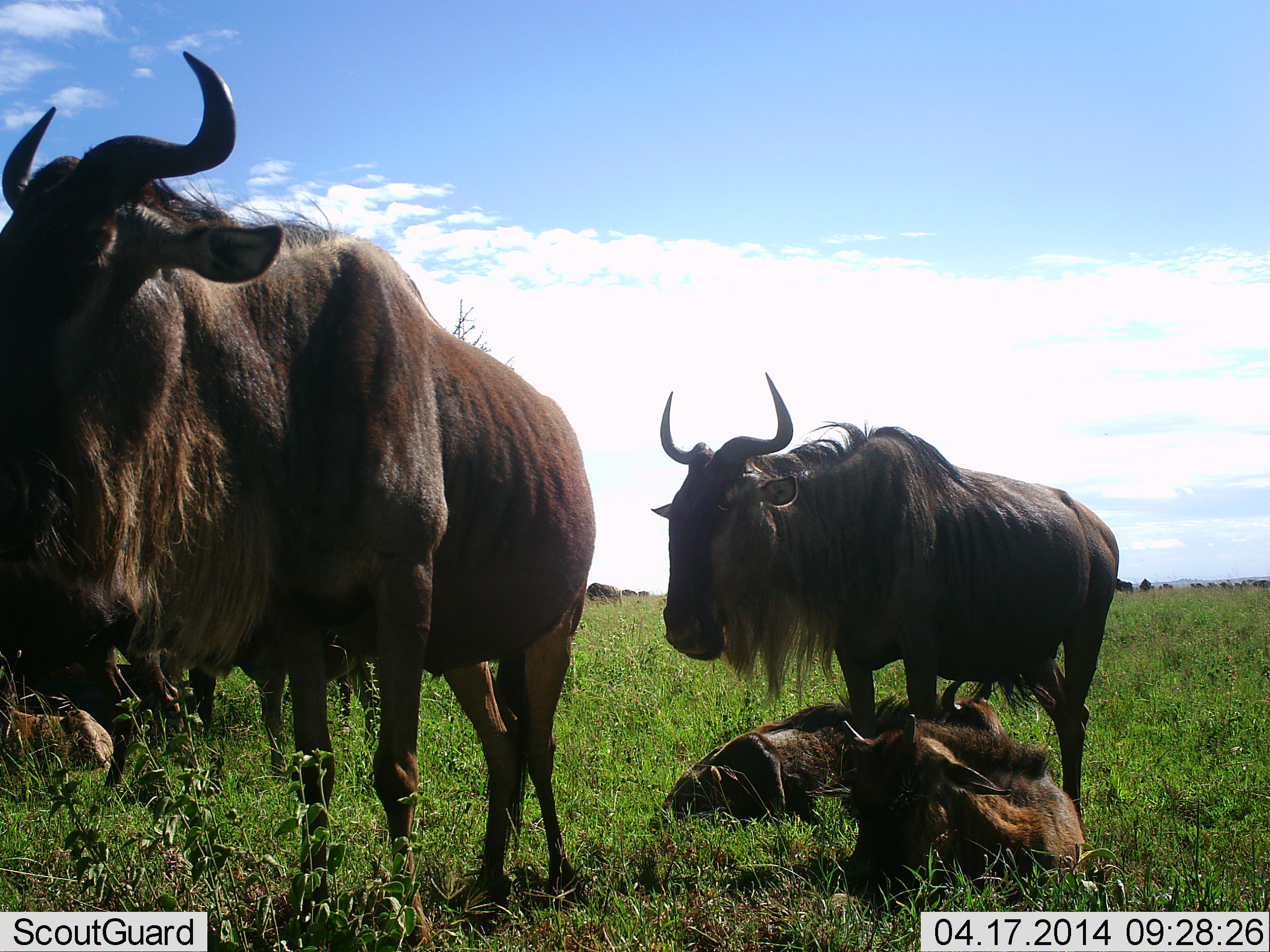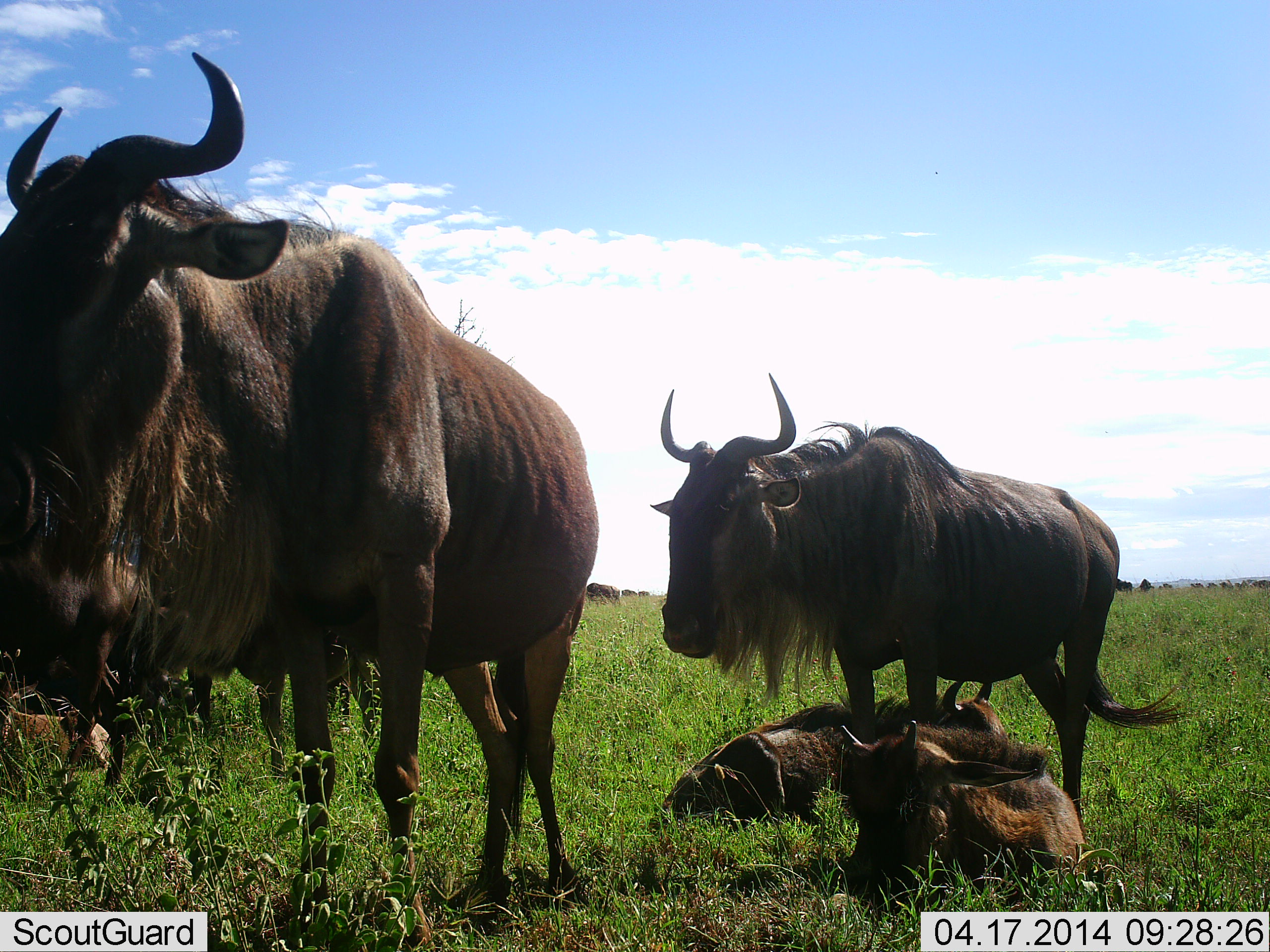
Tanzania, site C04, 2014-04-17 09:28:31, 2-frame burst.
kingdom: Animalia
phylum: Chordata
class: Mammalia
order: Artiodactyla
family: Bovidae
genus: Connochaetes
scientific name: Connochaetes taurinus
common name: blue wildebeest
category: wildebeest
Wildebeest (blue wildebeest) (Connochaetes taurinus), count 5. Behavior (volunteer vote fractions): standing 80%, resting 90%, moving 20%, interacting 0%. Young present (vote fraction): 40%. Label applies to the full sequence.